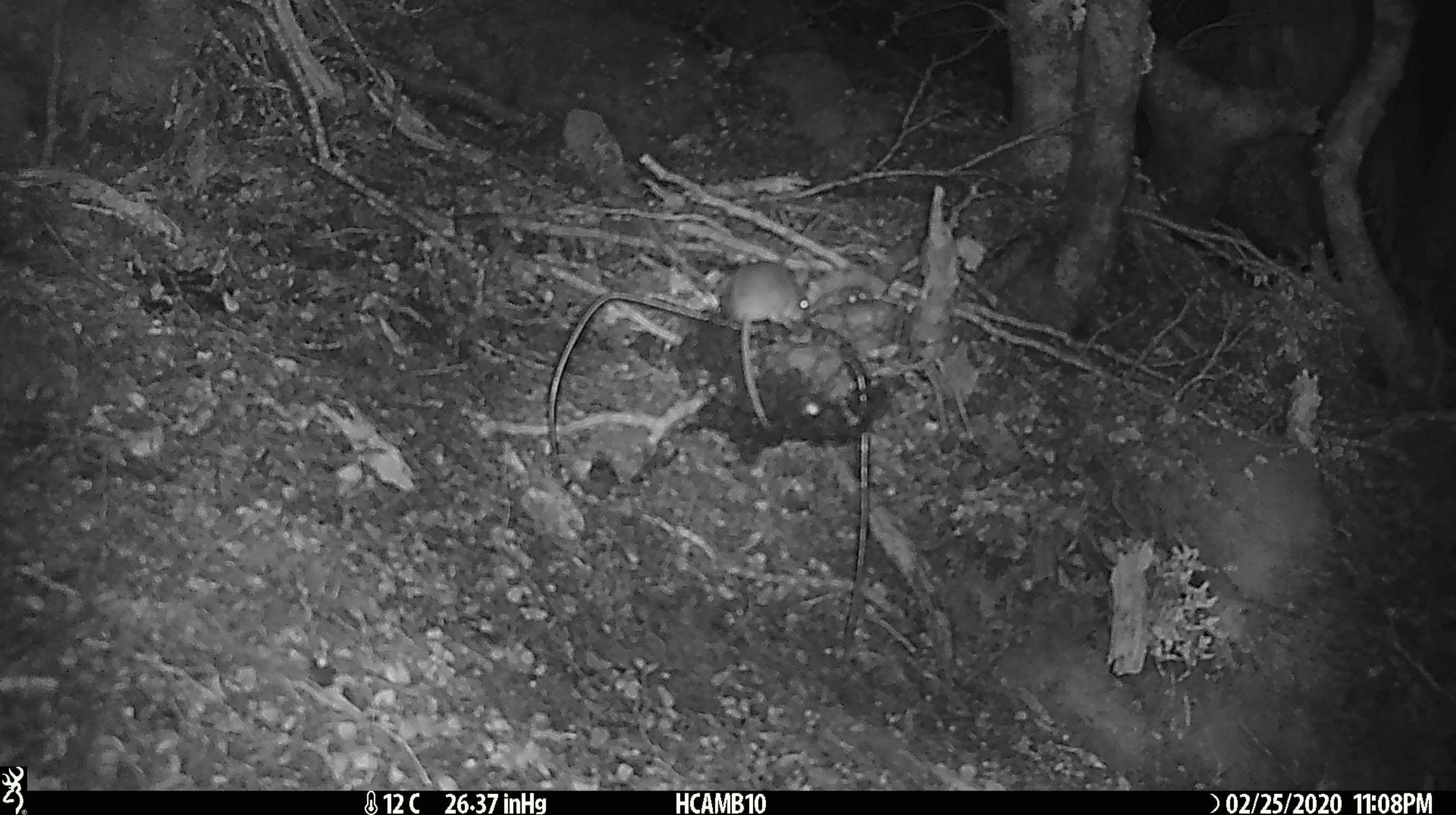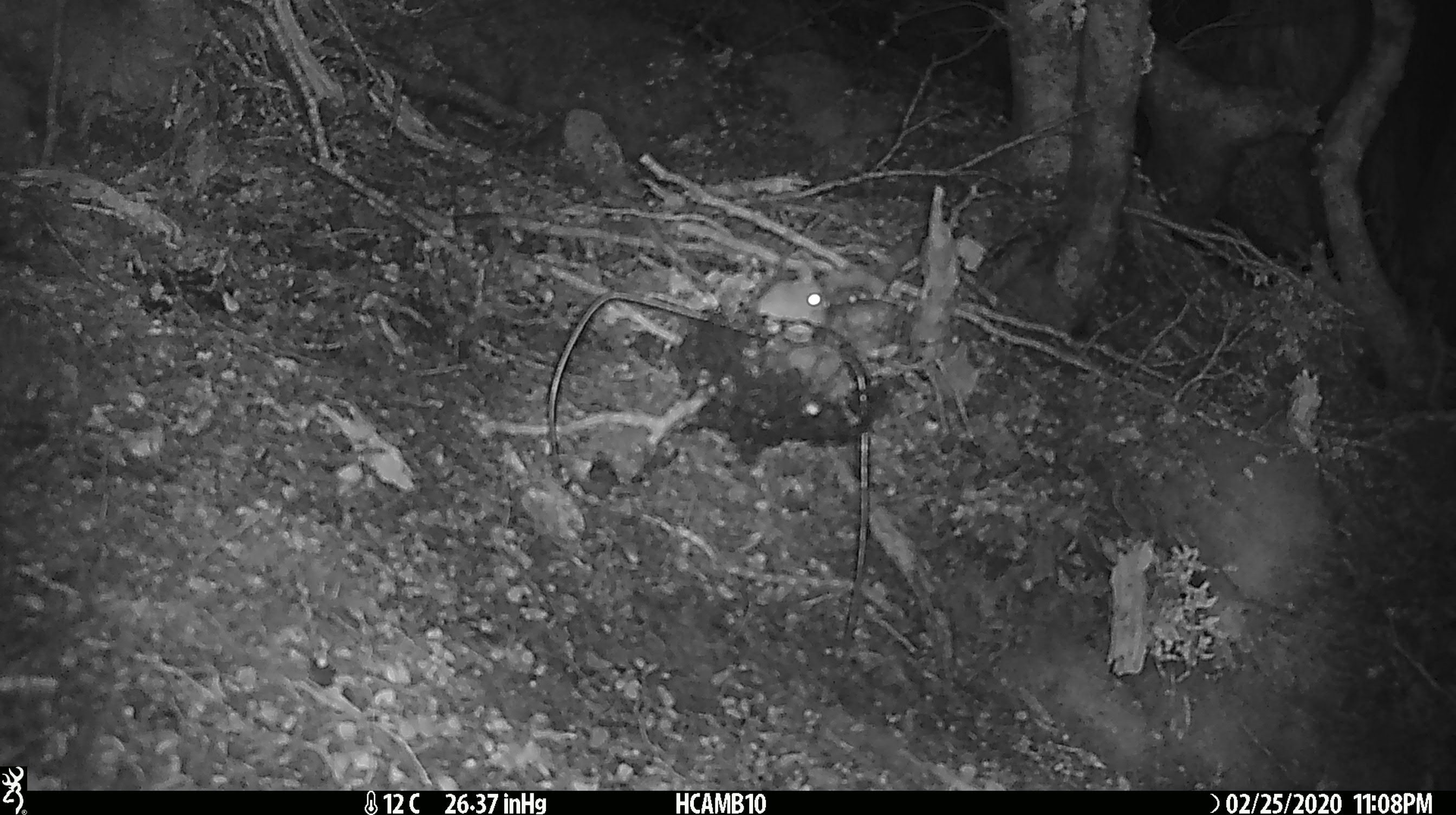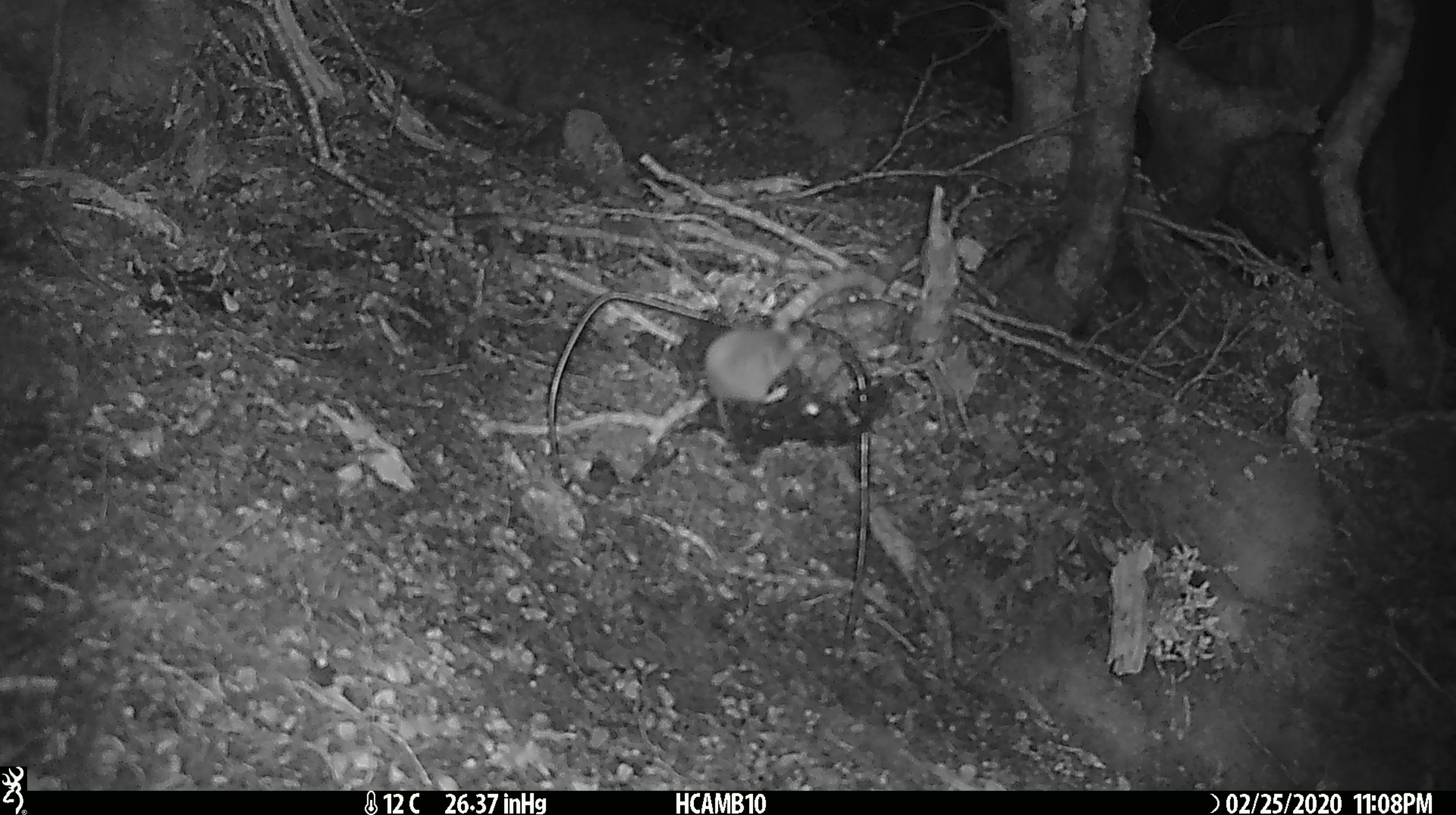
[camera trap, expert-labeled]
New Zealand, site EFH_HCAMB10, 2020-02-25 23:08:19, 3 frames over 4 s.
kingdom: Animalia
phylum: Chordata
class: Mammalia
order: Rodentia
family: Muridae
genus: Mus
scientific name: Mus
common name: mouse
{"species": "mouse (Mus)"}